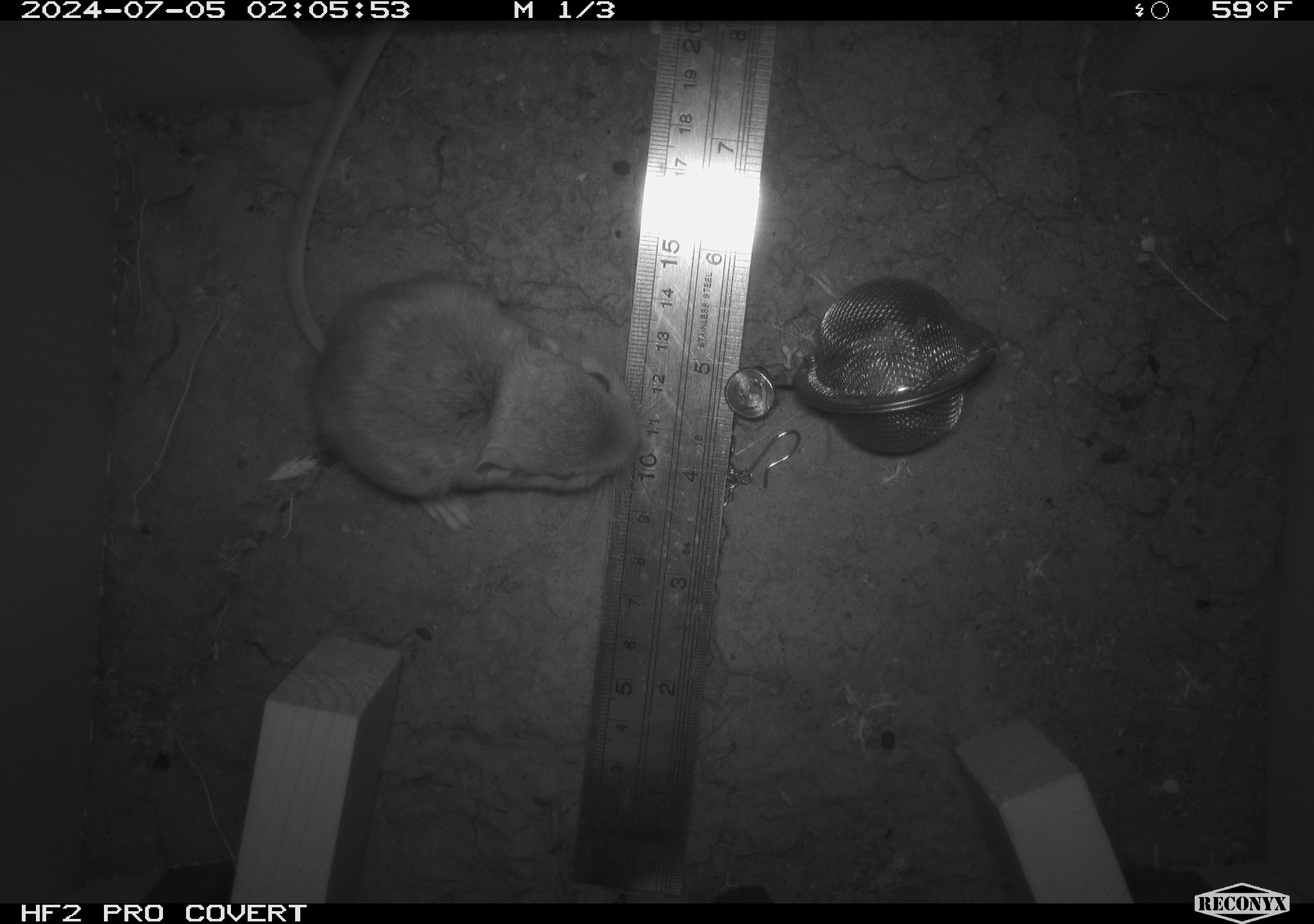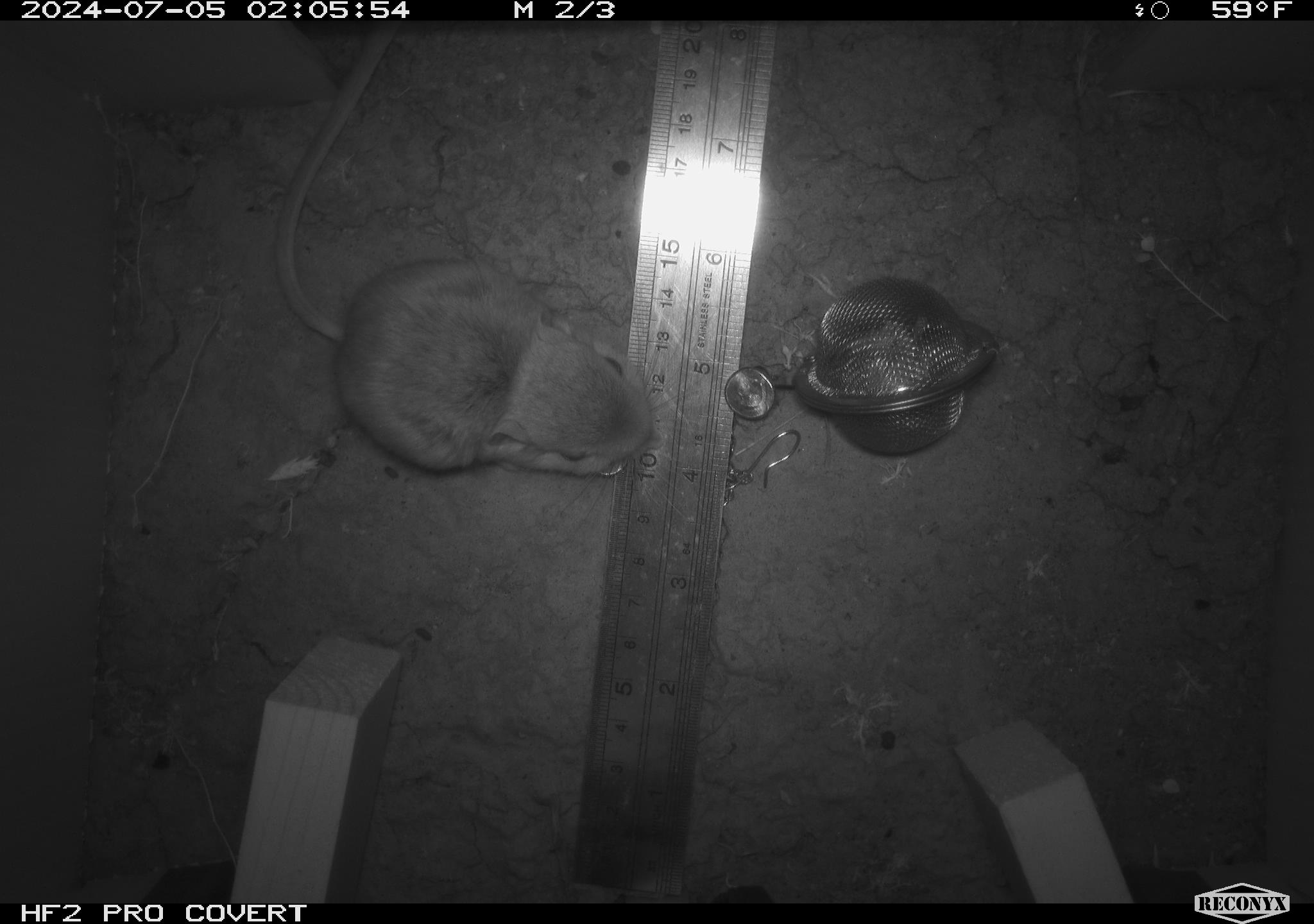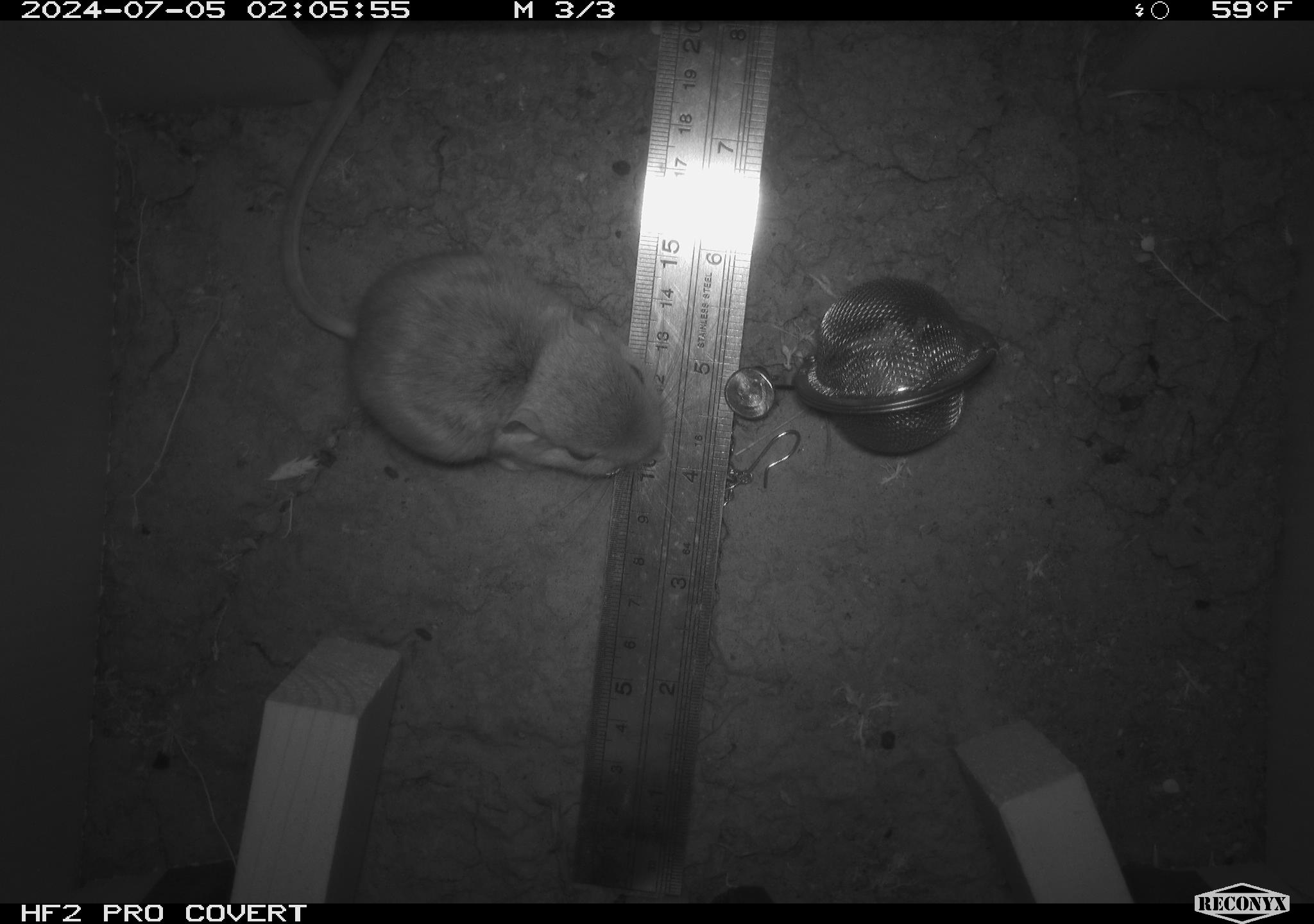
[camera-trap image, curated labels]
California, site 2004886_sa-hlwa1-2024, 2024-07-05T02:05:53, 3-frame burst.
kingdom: Animalia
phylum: Chordata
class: Mammalia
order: Rodentia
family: Heteromyidae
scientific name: Heteromyidae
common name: kangaroo rats and pocket mice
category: heteromyidae family